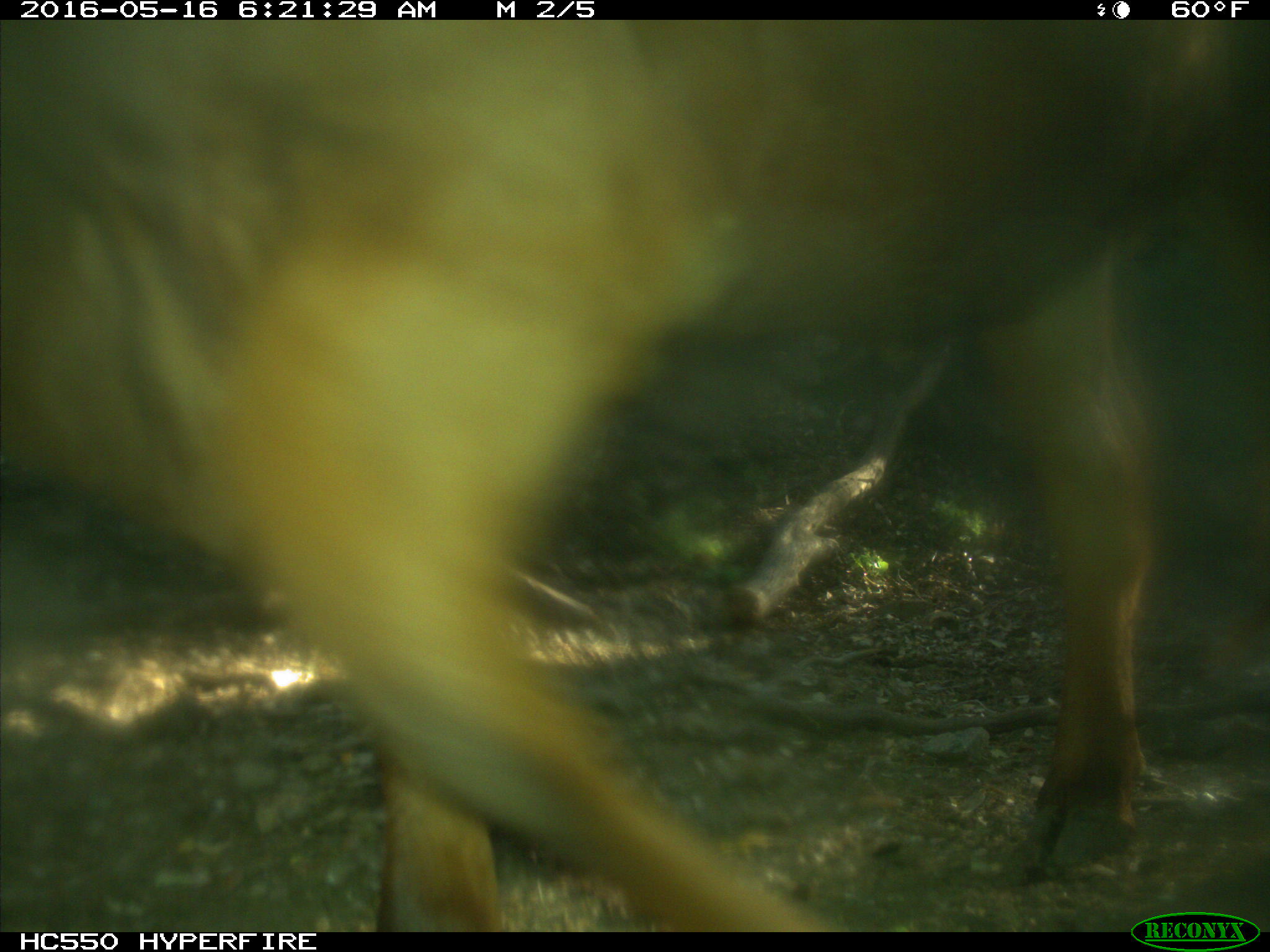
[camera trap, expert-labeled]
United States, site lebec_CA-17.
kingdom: Animalia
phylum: Chordata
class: Mammalia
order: Artiodactyla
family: Bovidae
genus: Bos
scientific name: Bos taurus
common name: domestic cow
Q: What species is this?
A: Bos taurus (domestic cow).